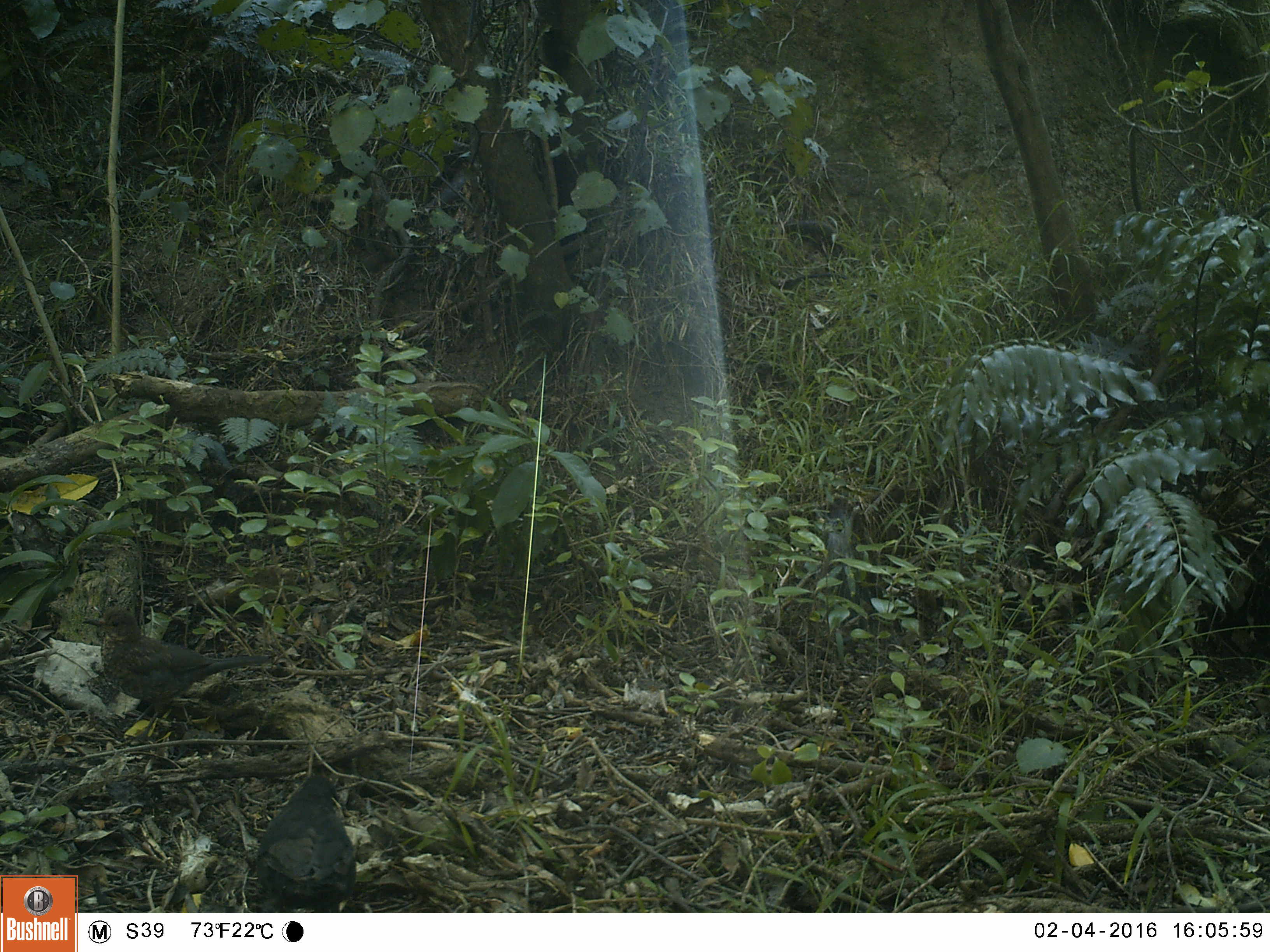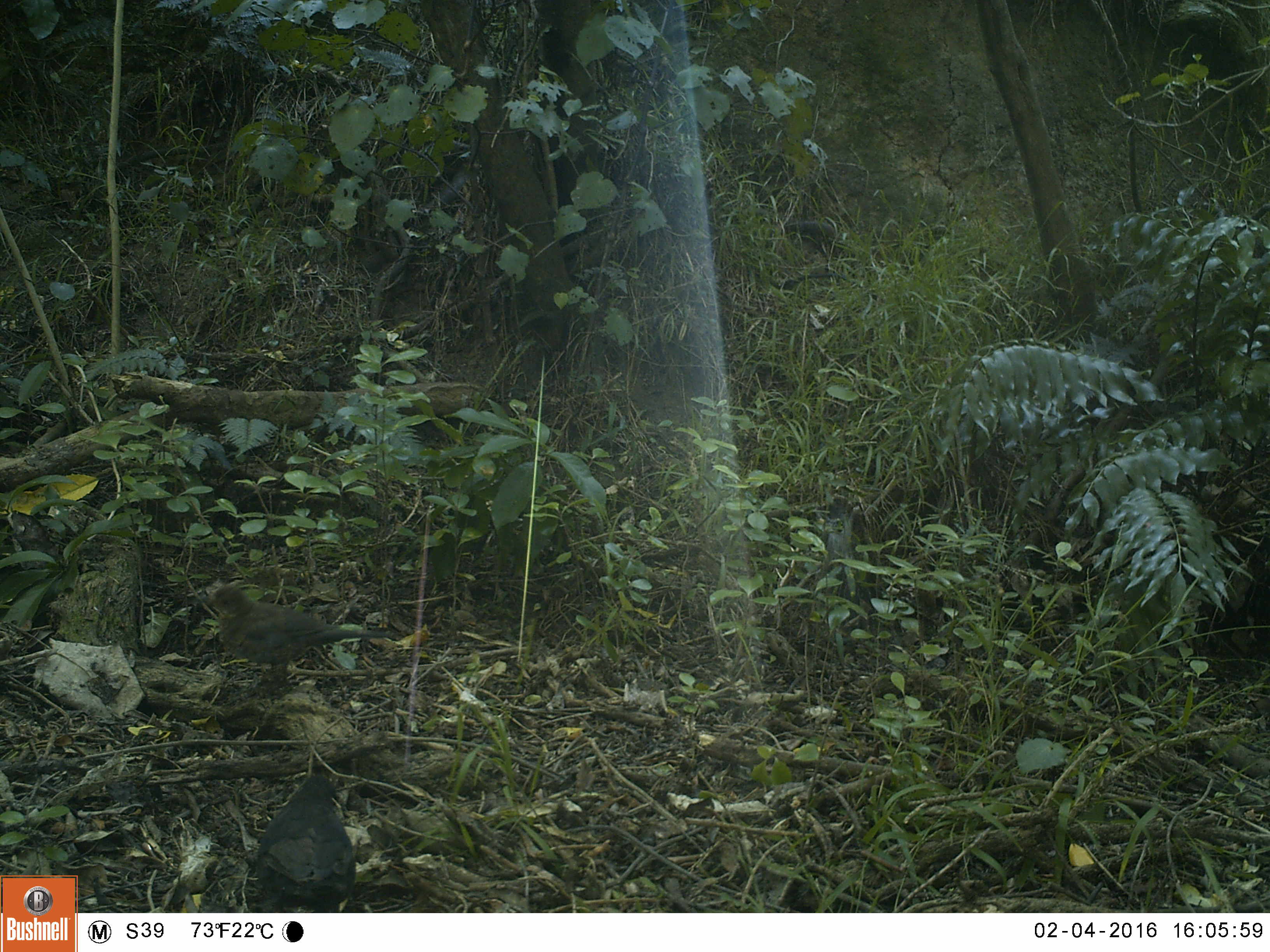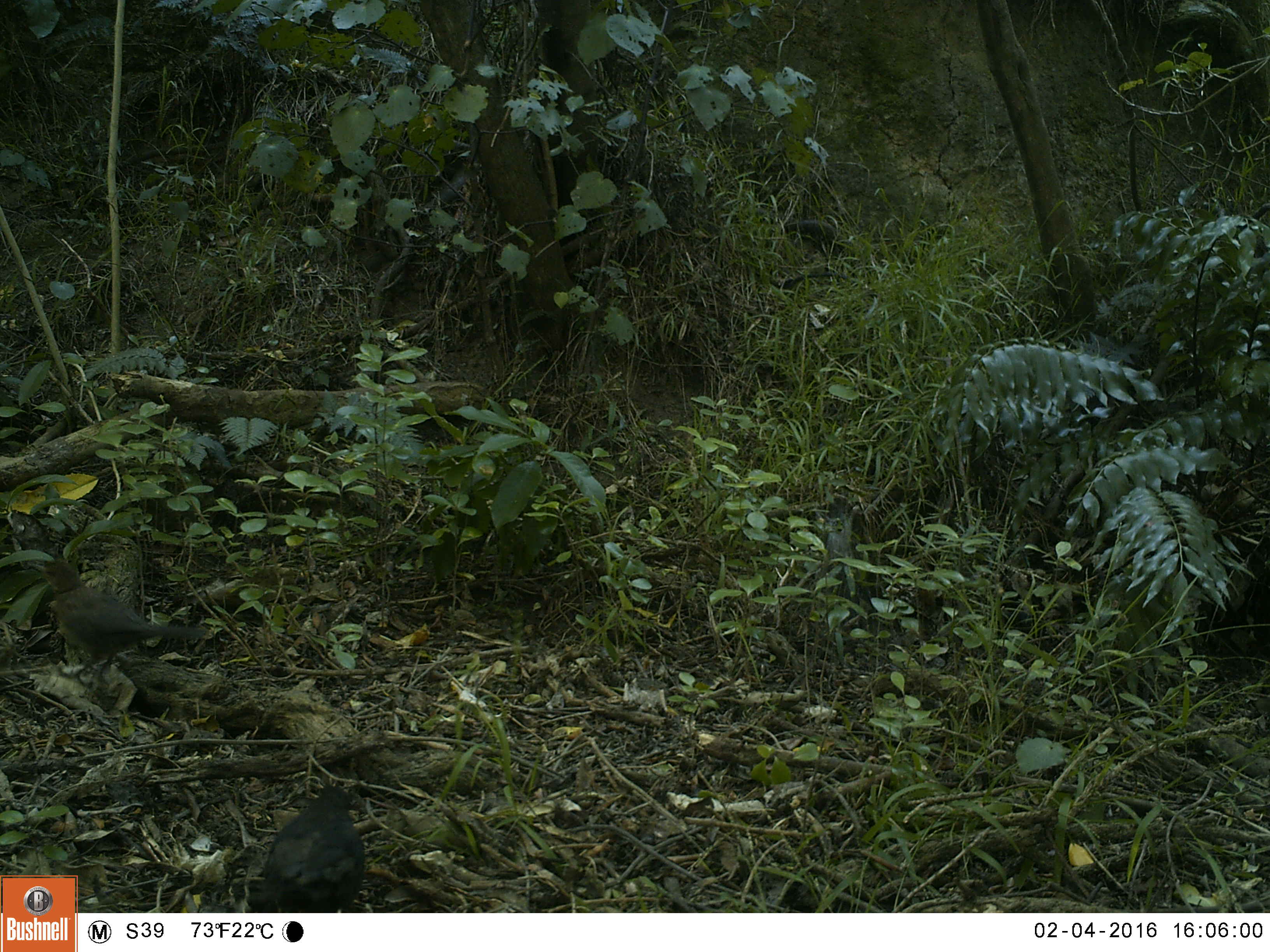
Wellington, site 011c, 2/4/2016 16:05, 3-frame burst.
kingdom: Animalia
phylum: Chordata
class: Aves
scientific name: Aves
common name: bird